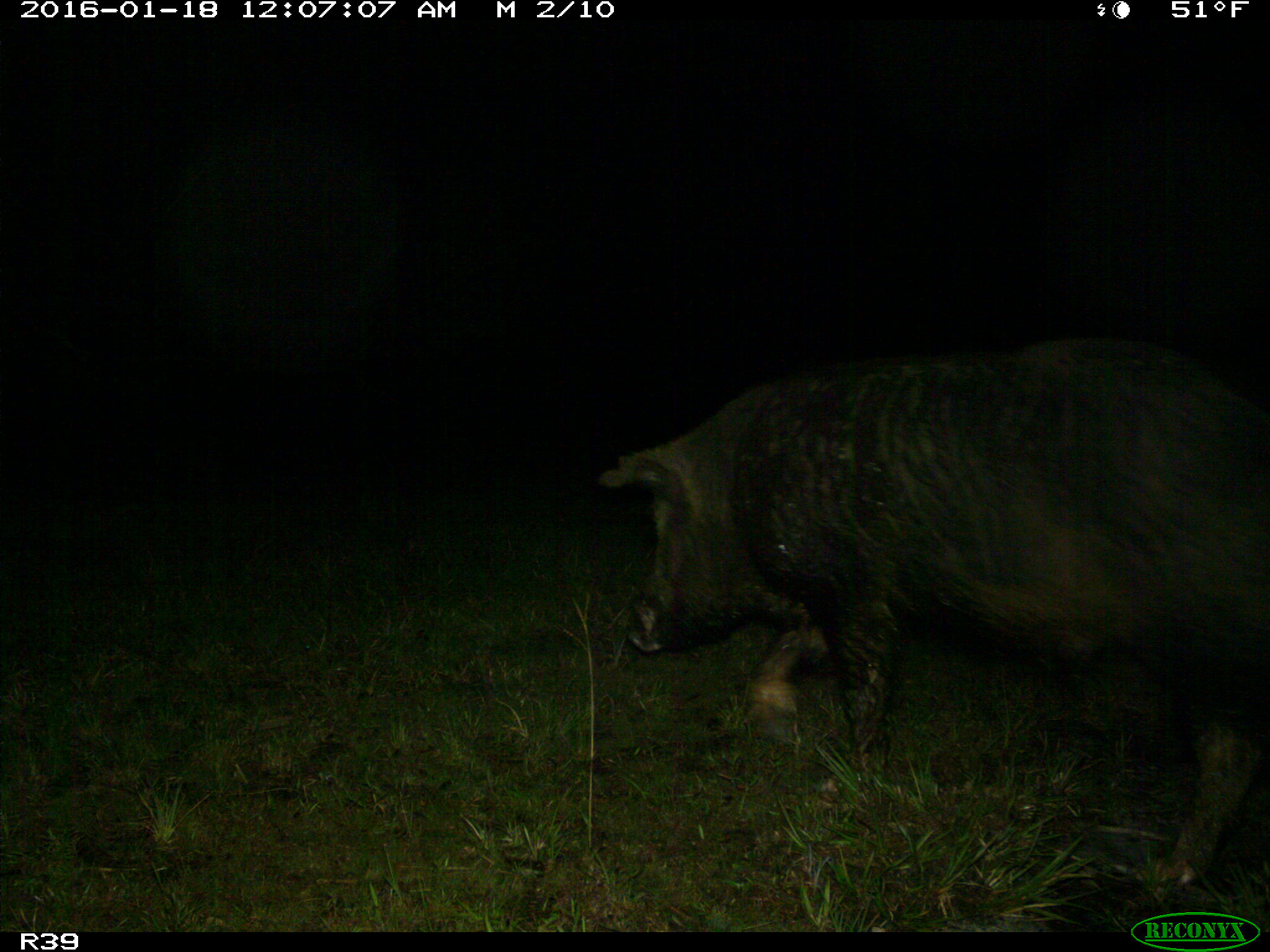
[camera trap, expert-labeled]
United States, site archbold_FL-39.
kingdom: Animalia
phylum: Chordata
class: Mammalia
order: Artiodactyla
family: Suidae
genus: Sus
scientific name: Sus scrofa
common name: wild boar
Sus scrofa (wild boar).